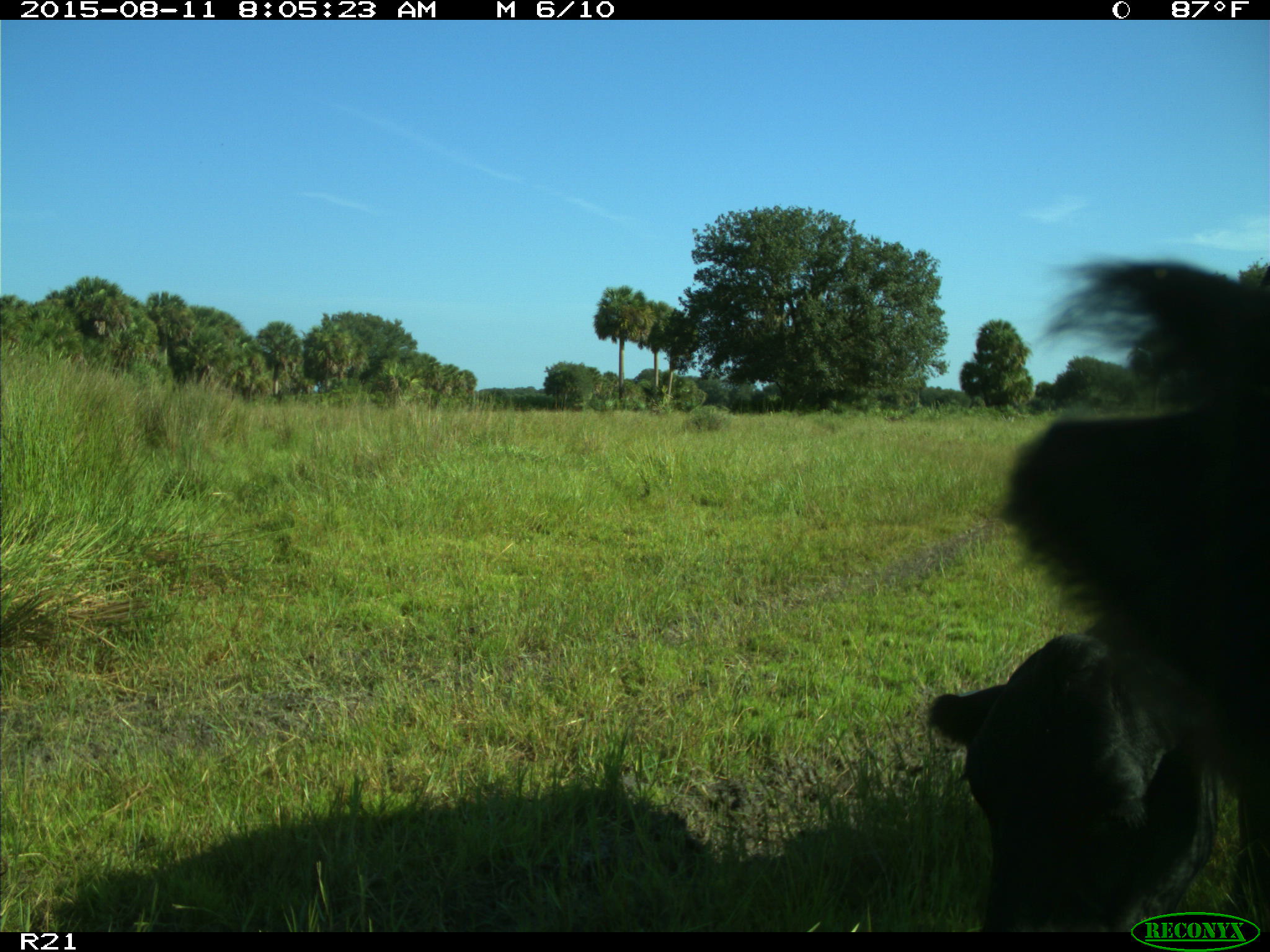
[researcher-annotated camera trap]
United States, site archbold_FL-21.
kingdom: Animalia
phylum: Chordata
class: Mammalia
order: Artiodactyla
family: Bovidae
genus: Bos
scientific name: Bos taurus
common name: domestic cow